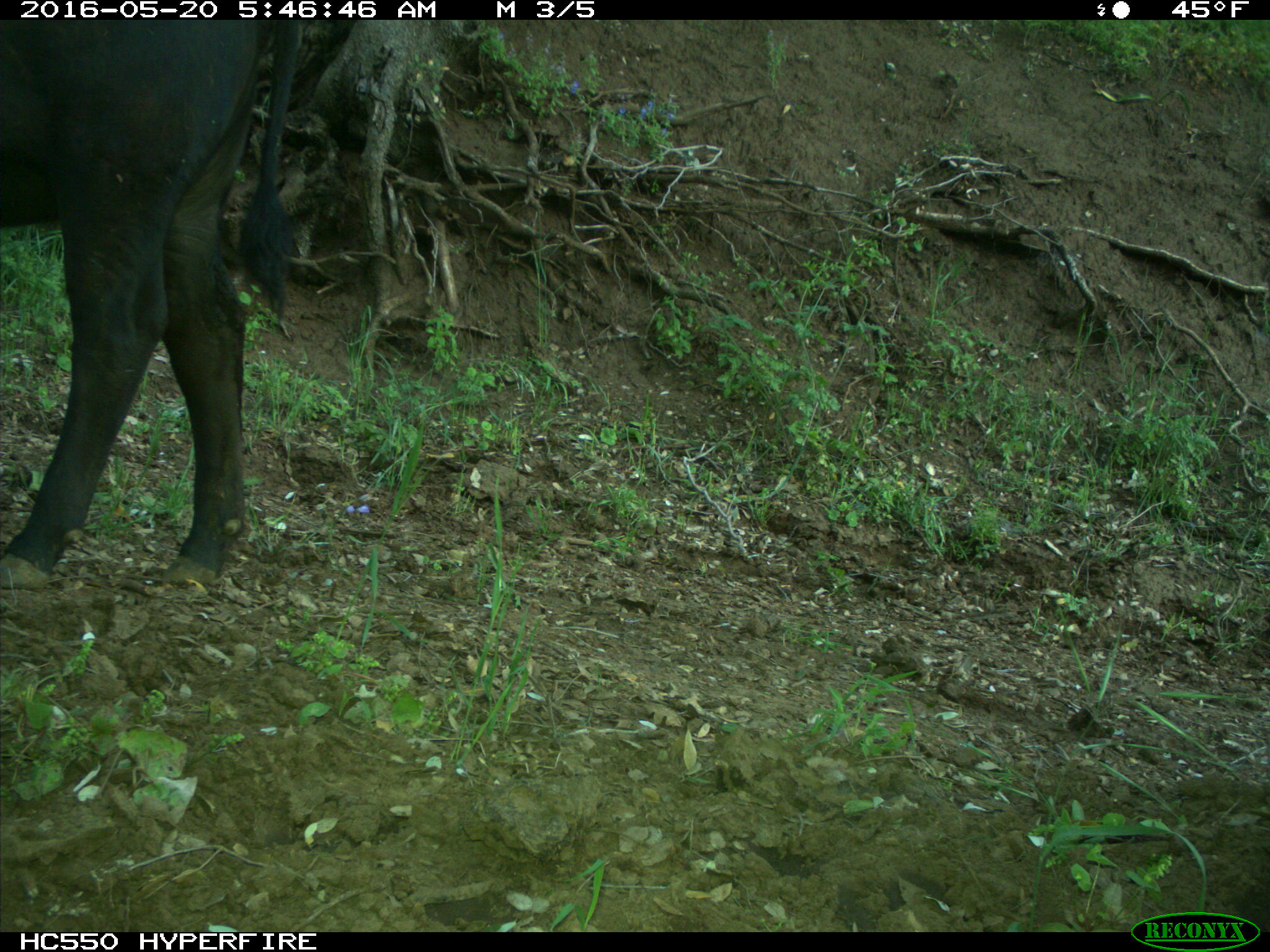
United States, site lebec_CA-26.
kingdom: Animalia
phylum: Chordata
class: Mammalia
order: Artiodactyla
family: Bovidae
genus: Bos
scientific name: Bos taurus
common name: domestic cow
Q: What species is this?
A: Bos taurus (domestic cow).